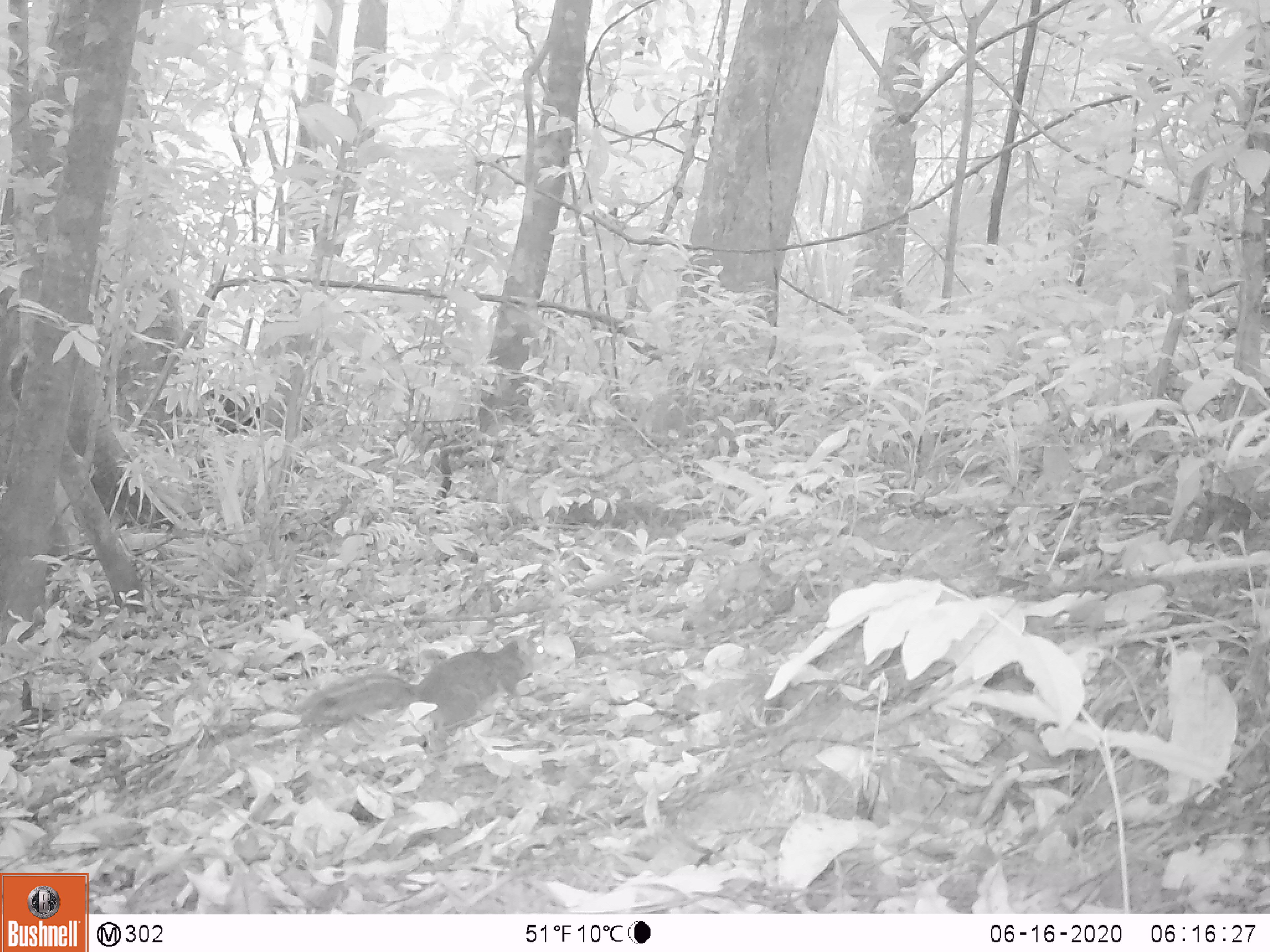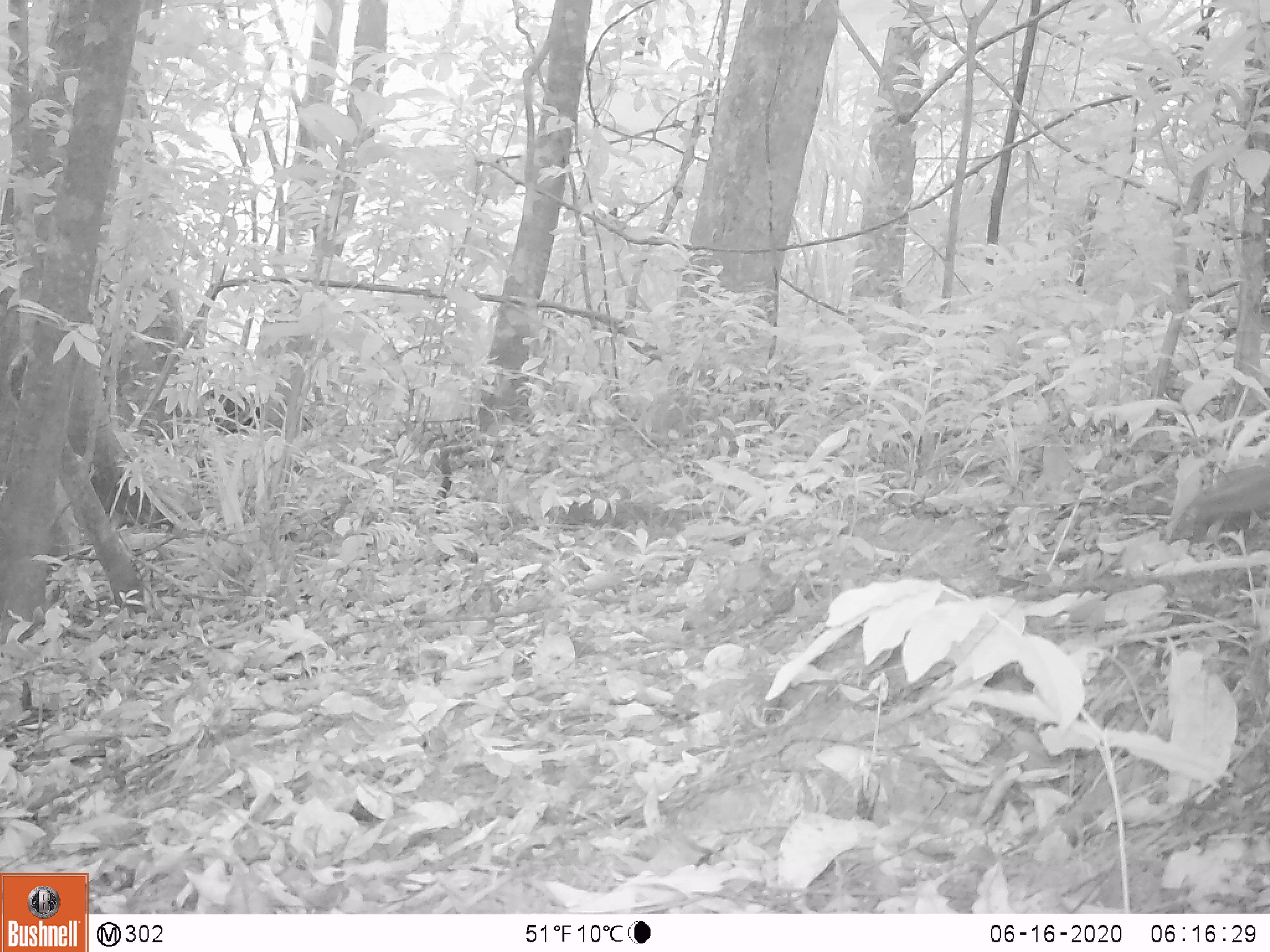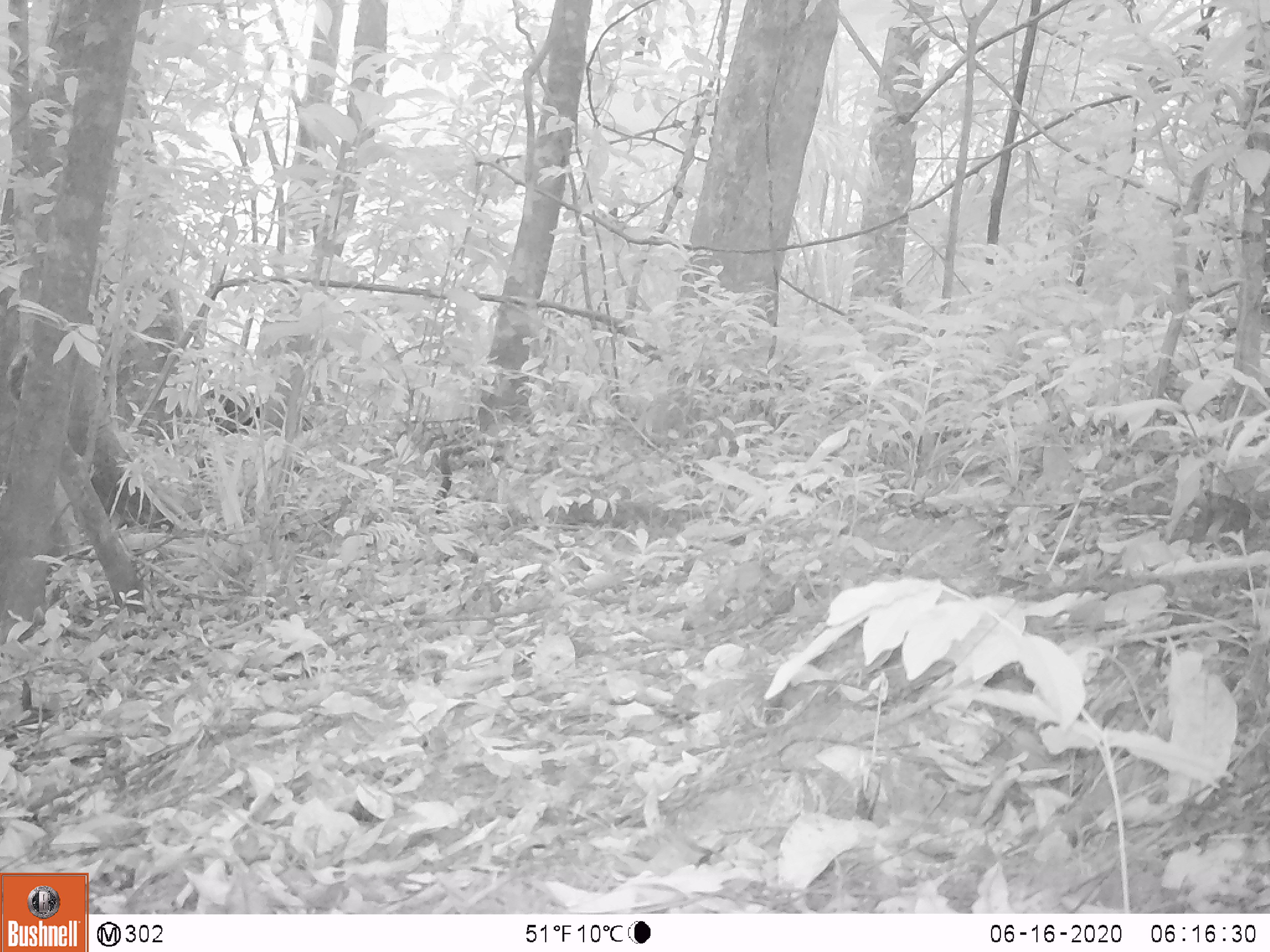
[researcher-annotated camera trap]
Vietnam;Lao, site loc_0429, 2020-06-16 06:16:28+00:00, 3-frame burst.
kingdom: Animalia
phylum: Chordata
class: Mammalia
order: Rodentia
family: Sciuridae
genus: Dremomys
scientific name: Dremomys rufigenis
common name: red-cheeked squirrel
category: red cheeked squirrel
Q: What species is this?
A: Red cheeked squirrel (red-cheeked squirrel) (Dremomys rufigenis).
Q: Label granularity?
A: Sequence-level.